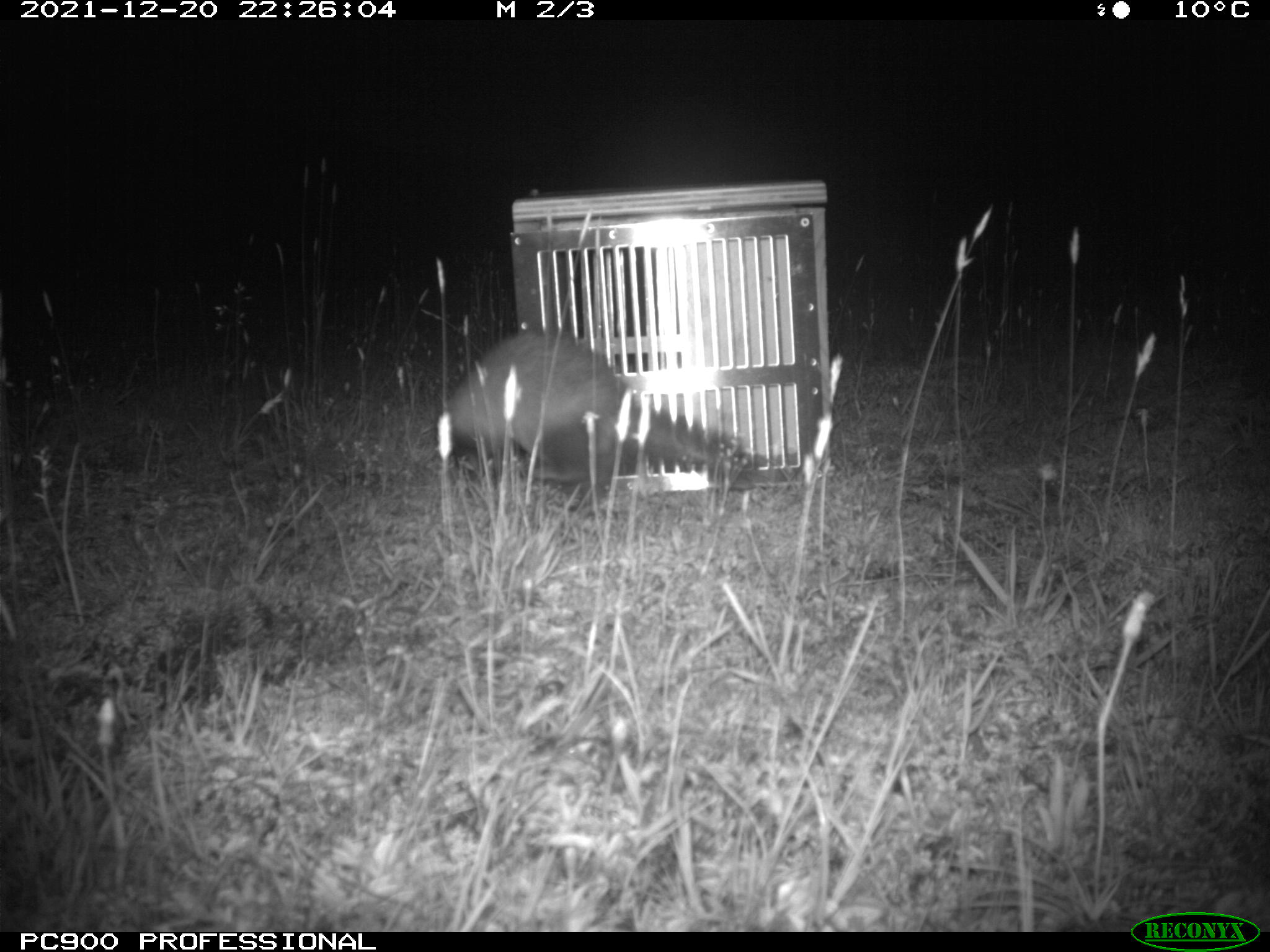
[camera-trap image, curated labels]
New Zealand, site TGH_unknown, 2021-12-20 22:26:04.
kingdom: Animalia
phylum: Chordata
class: Mammalia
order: Carnivora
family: Mustelidae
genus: Mustela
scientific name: Mustela furo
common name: ferret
Ferret (Mustela furo).